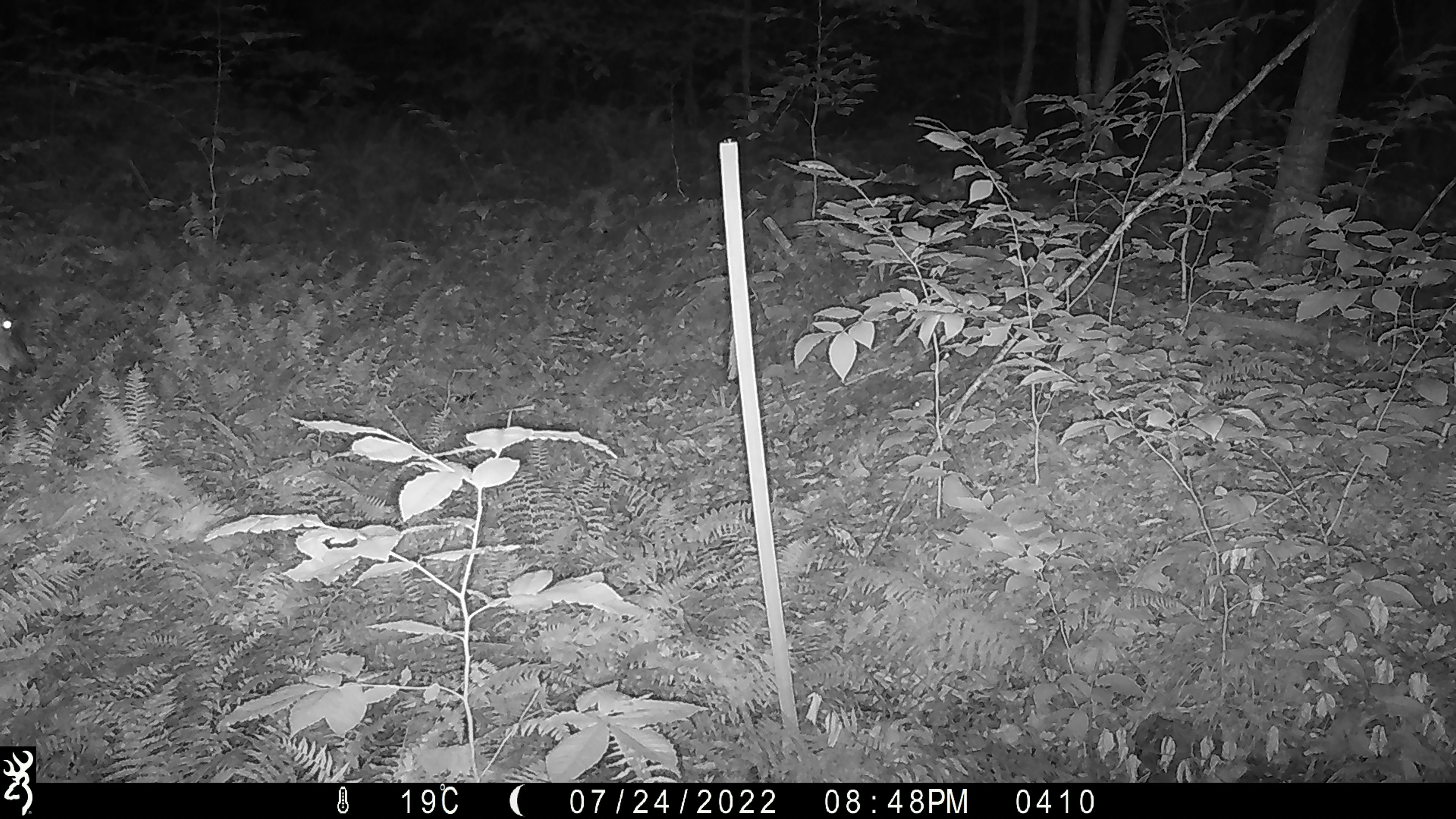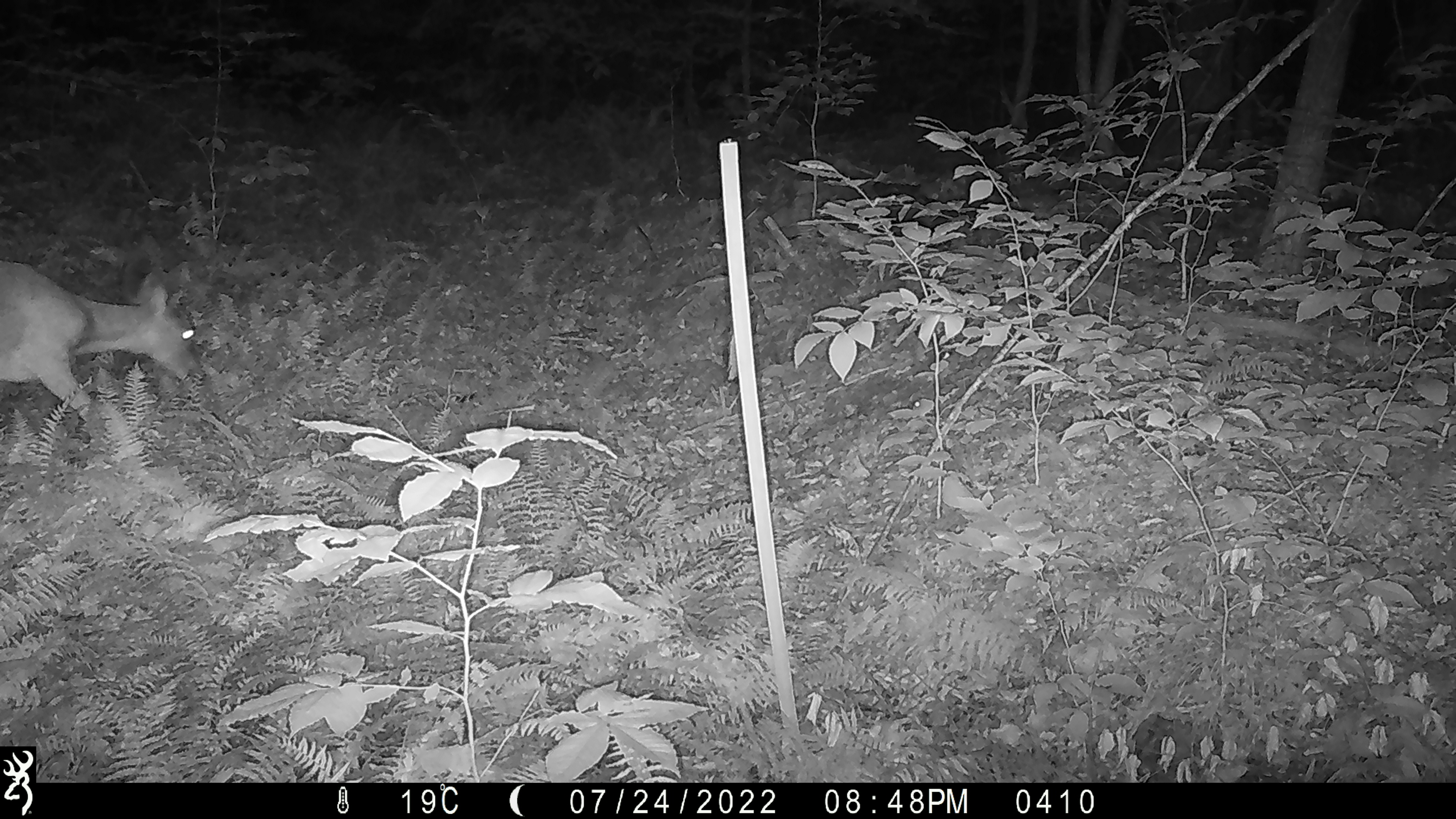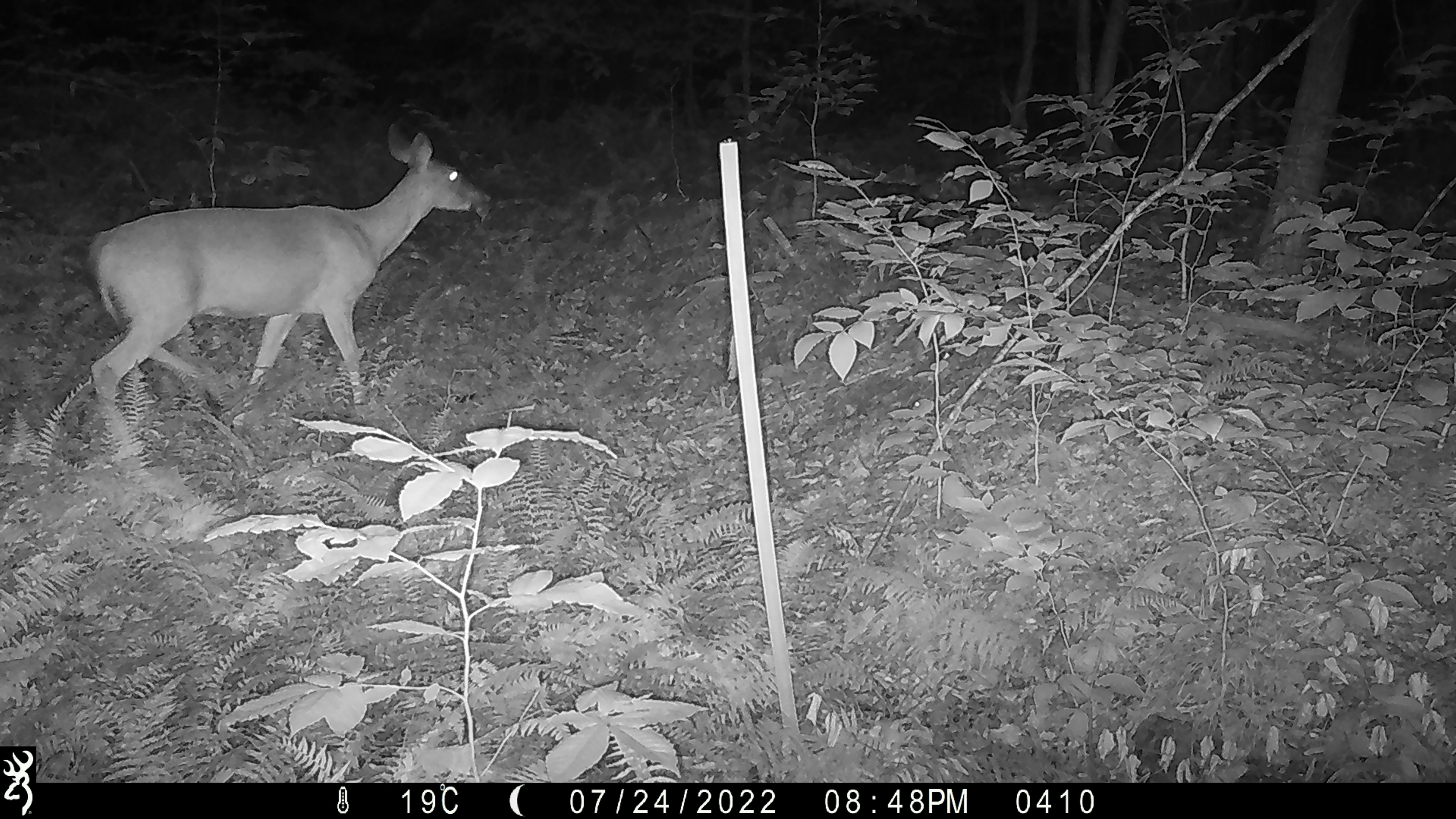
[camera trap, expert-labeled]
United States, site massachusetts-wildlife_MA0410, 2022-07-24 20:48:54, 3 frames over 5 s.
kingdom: Animalia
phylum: Chordata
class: Mammalia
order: Artiodactyla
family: Cervidae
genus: Odocoileus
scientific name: Odocoileus virginianus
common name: white-tailed deer